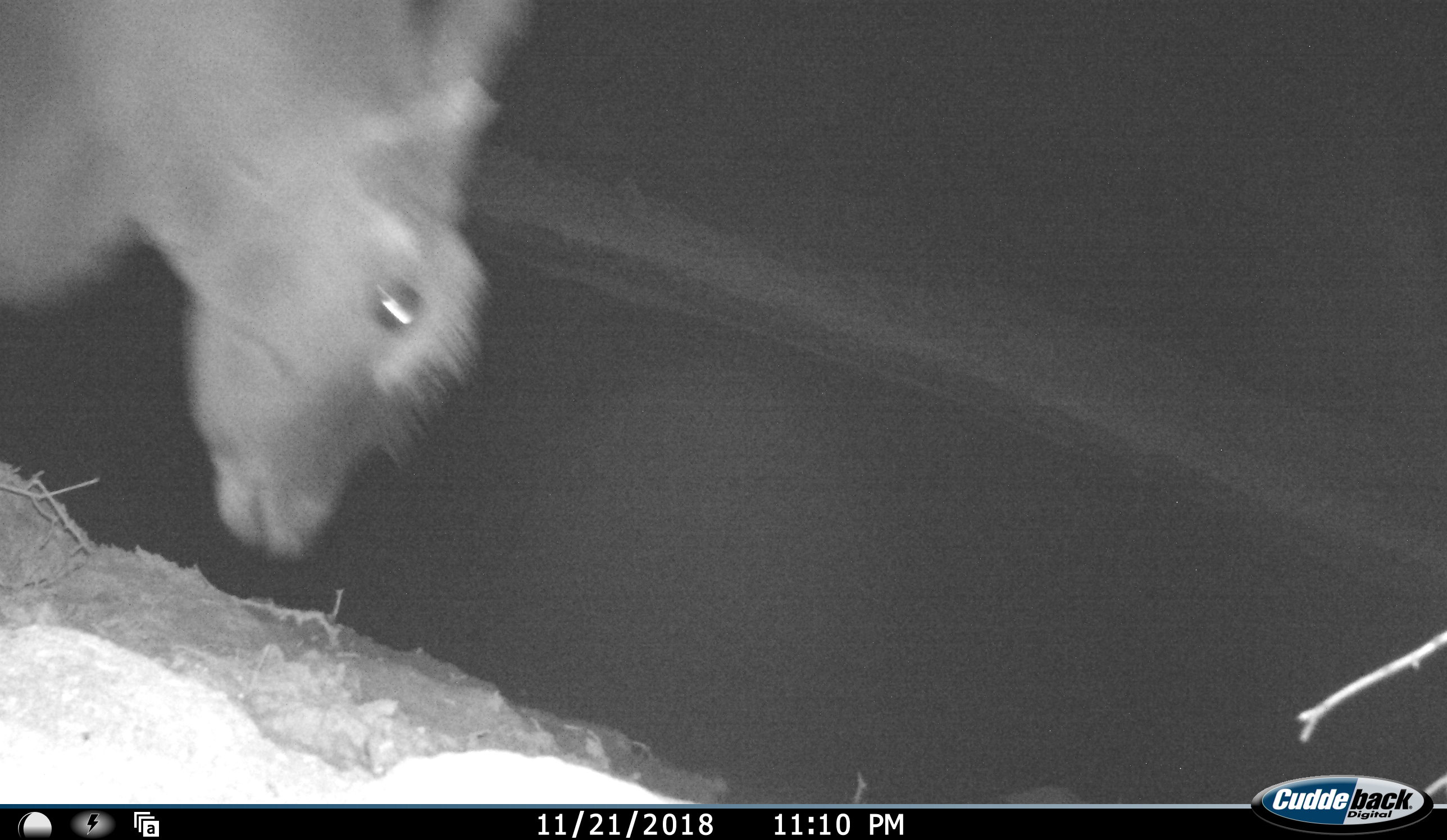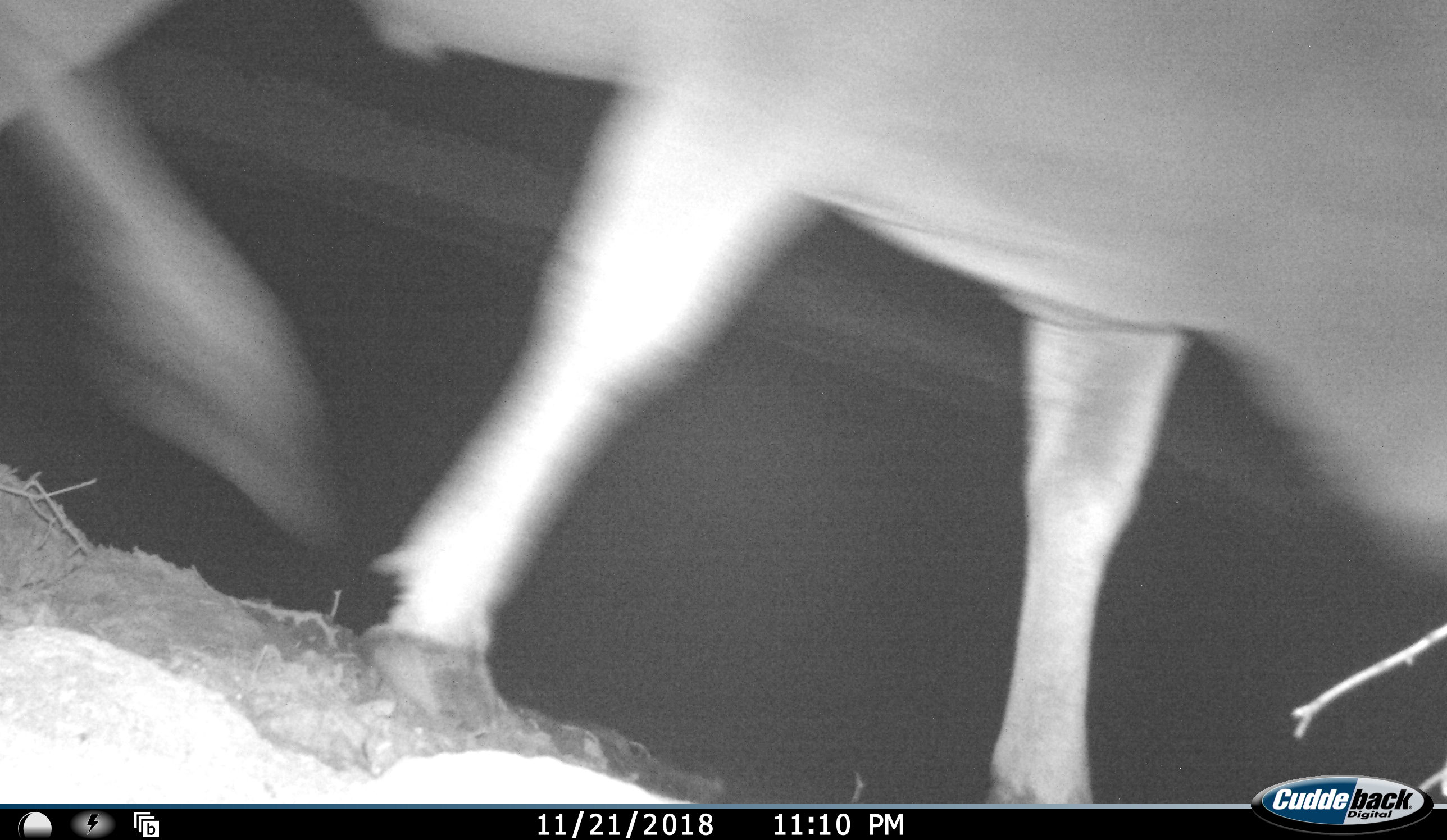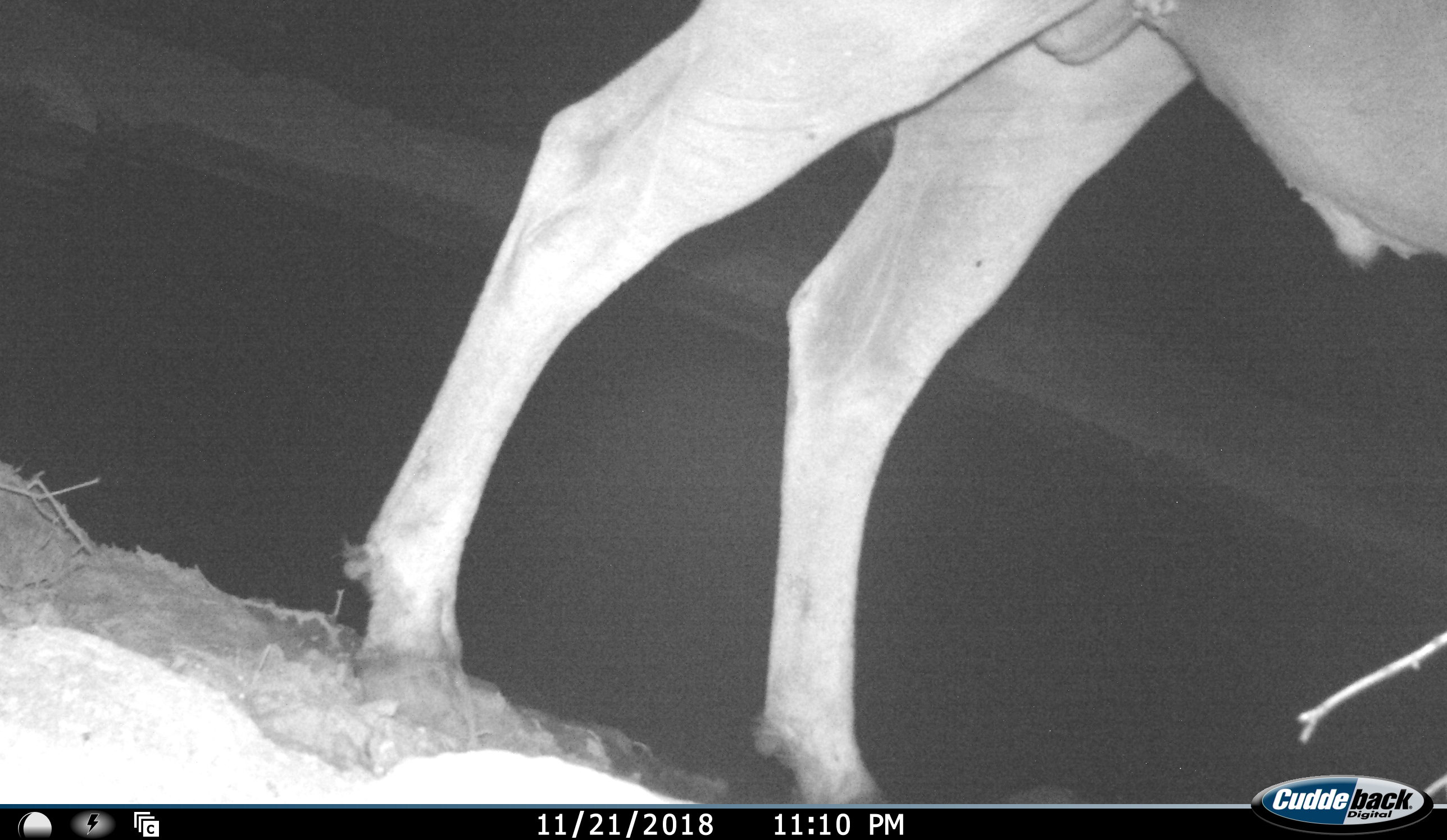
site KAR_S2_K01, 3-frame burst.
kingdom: Animalia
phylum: Chordata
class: Mammalia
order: Artiodactyla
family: Bovidae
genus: Tragelaphus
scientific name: Tragelaphus oryx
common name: eland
Eland (Tragelaphus oryx), count 1. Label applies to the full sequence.